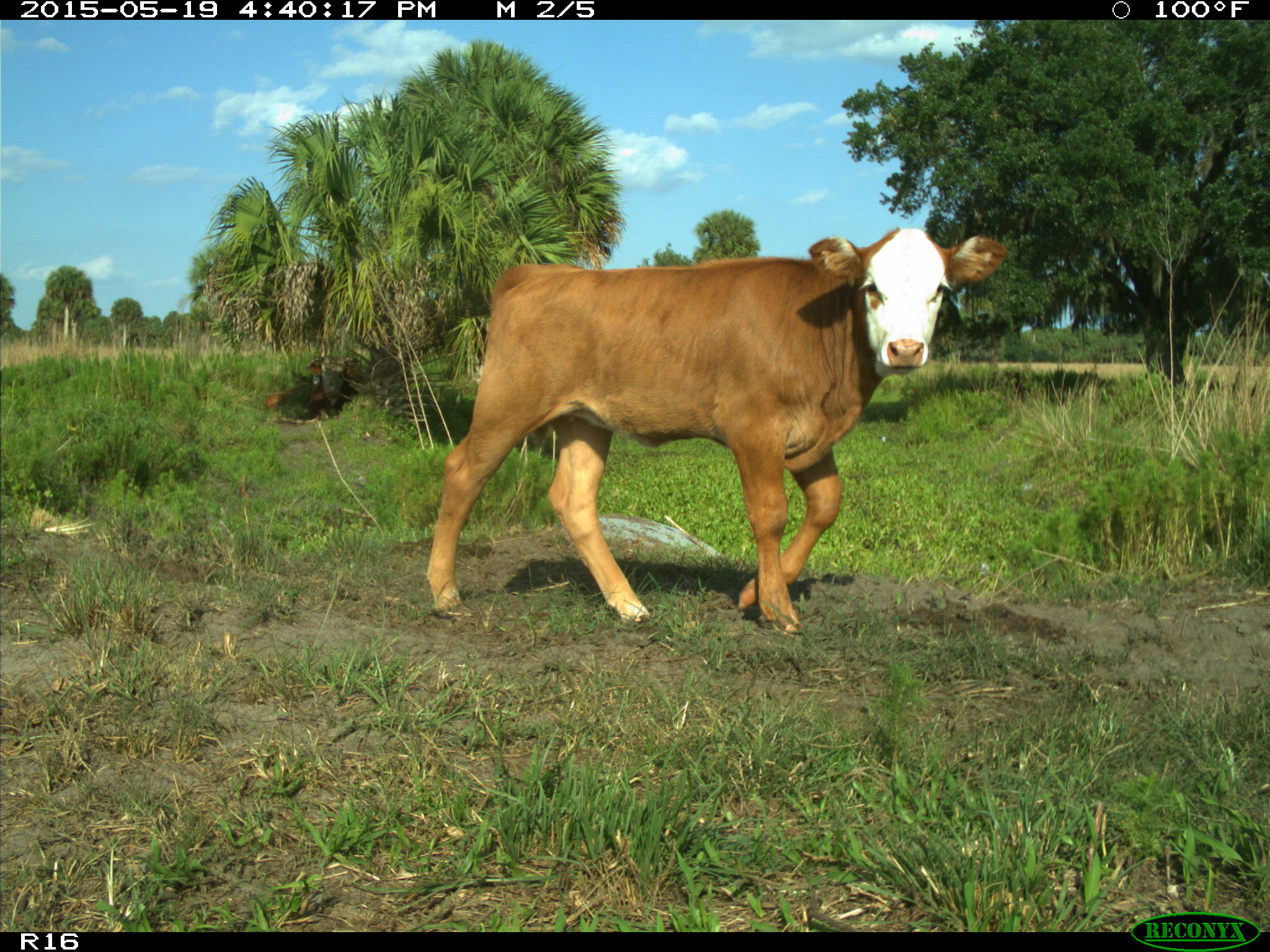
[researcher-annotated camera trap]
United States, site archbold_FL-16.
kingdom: Animalia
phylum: Chordata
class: Mammalia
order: Artiodactyla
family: Bovidae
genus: Bos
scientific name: Bos taurus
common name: domestic cow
Bos taurus (domestic cow).